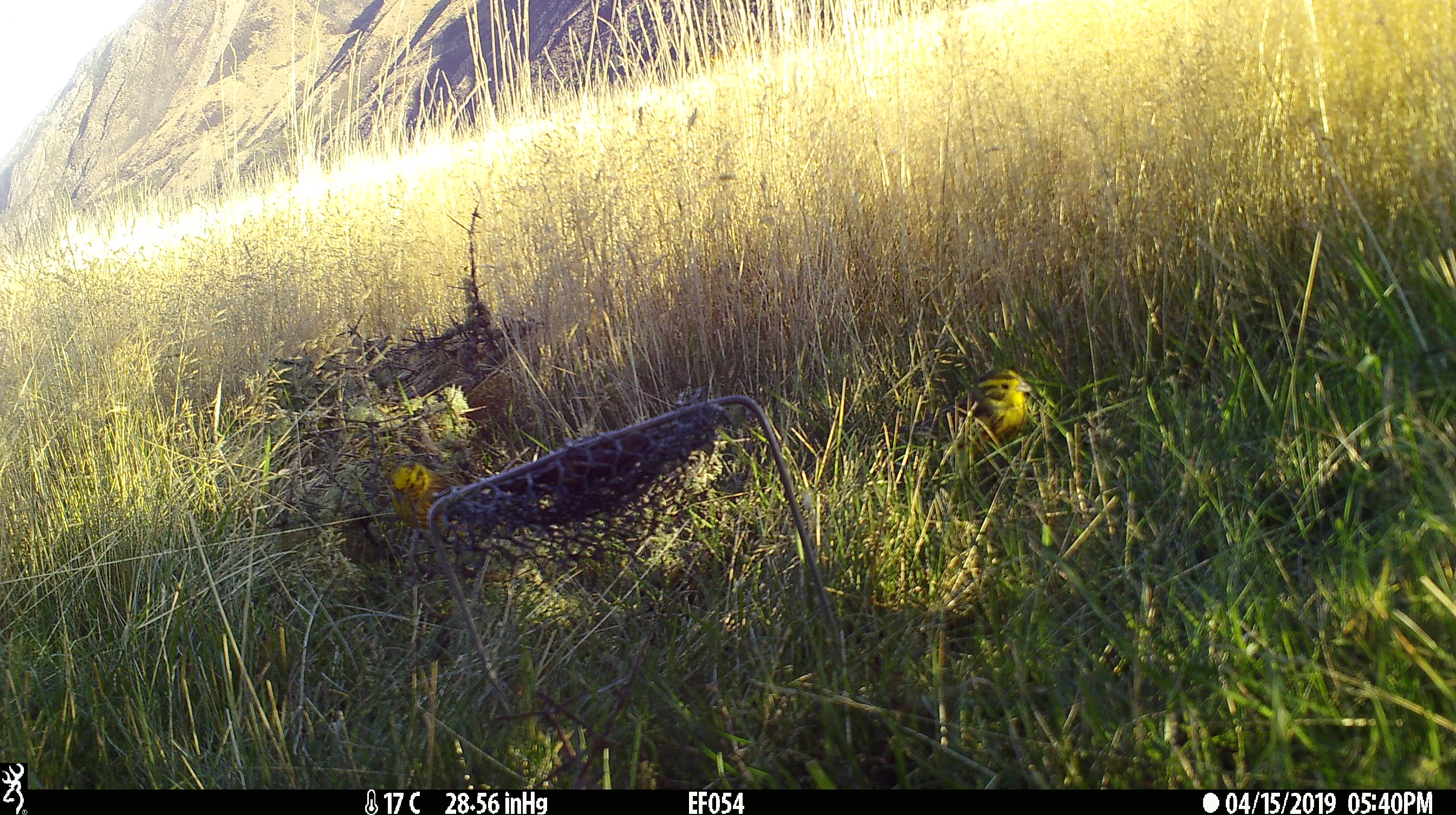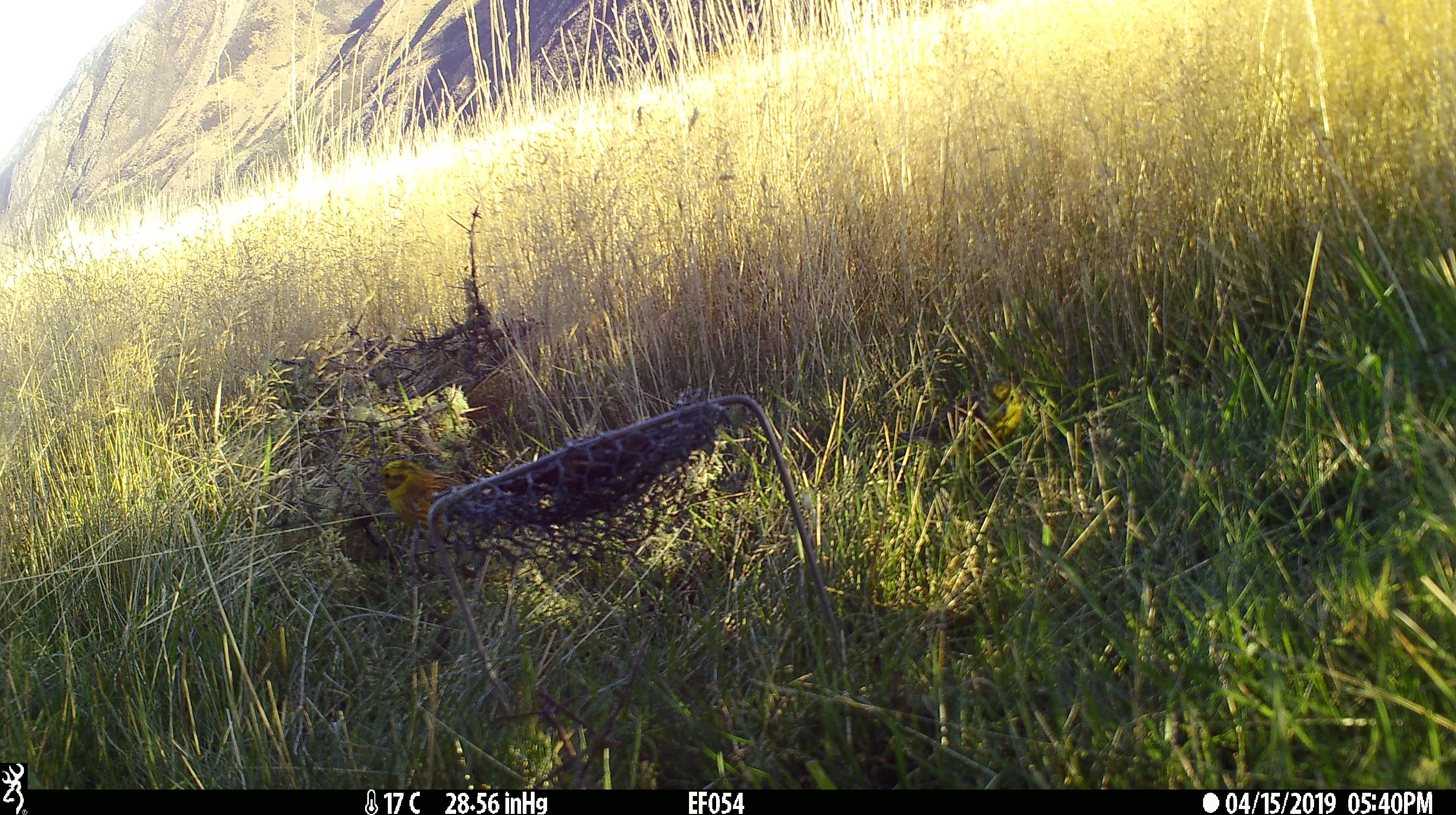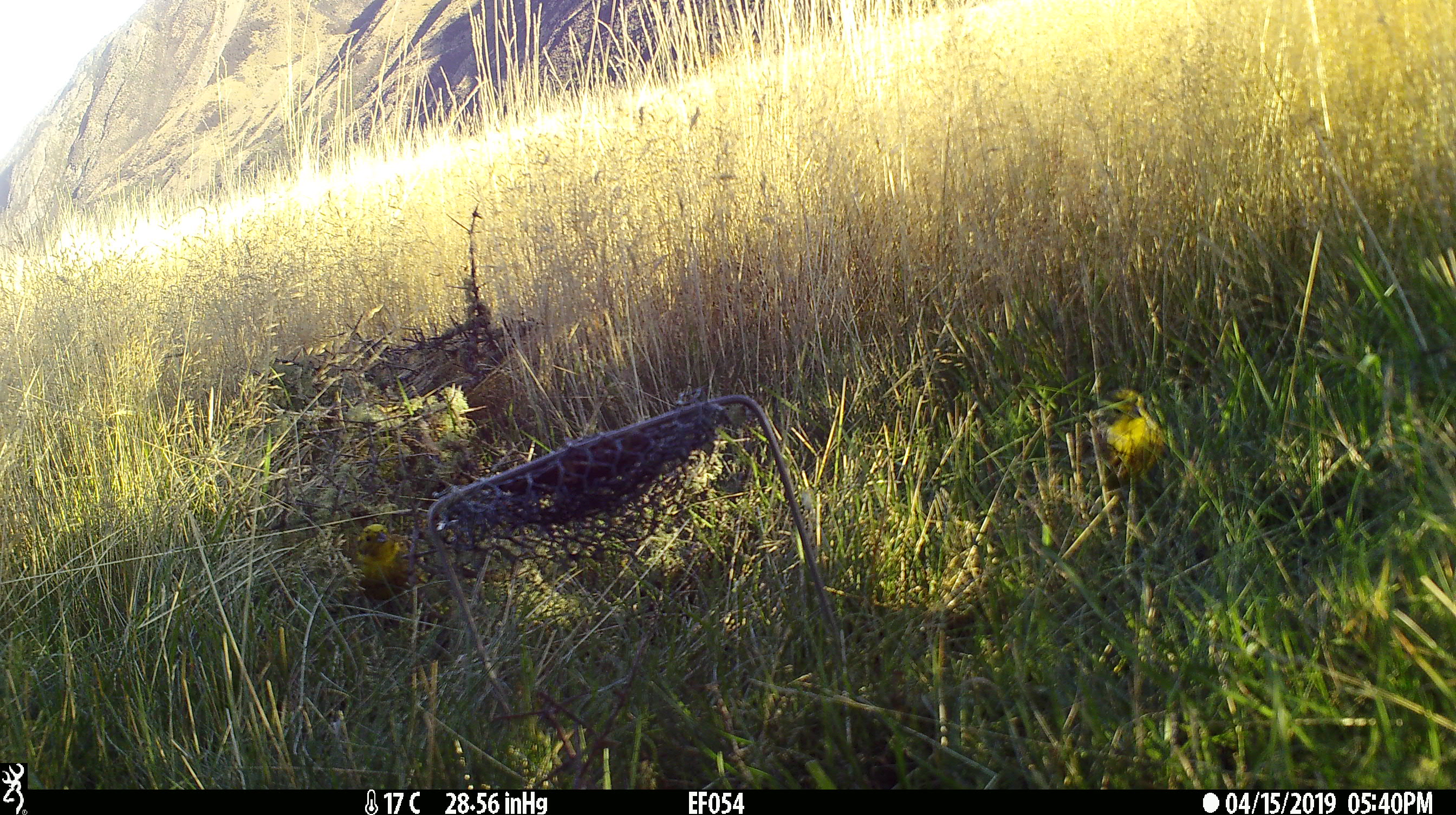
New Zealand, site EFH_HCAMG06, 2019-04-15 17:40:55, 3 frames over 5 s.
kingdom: Animalia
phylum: Chordata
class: Aves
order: Passeriformes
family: Emberizidae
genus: Emberiza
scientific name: Emberiza citrinella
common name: yellowhammer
Yellowhammer (Emberiza citrinella).